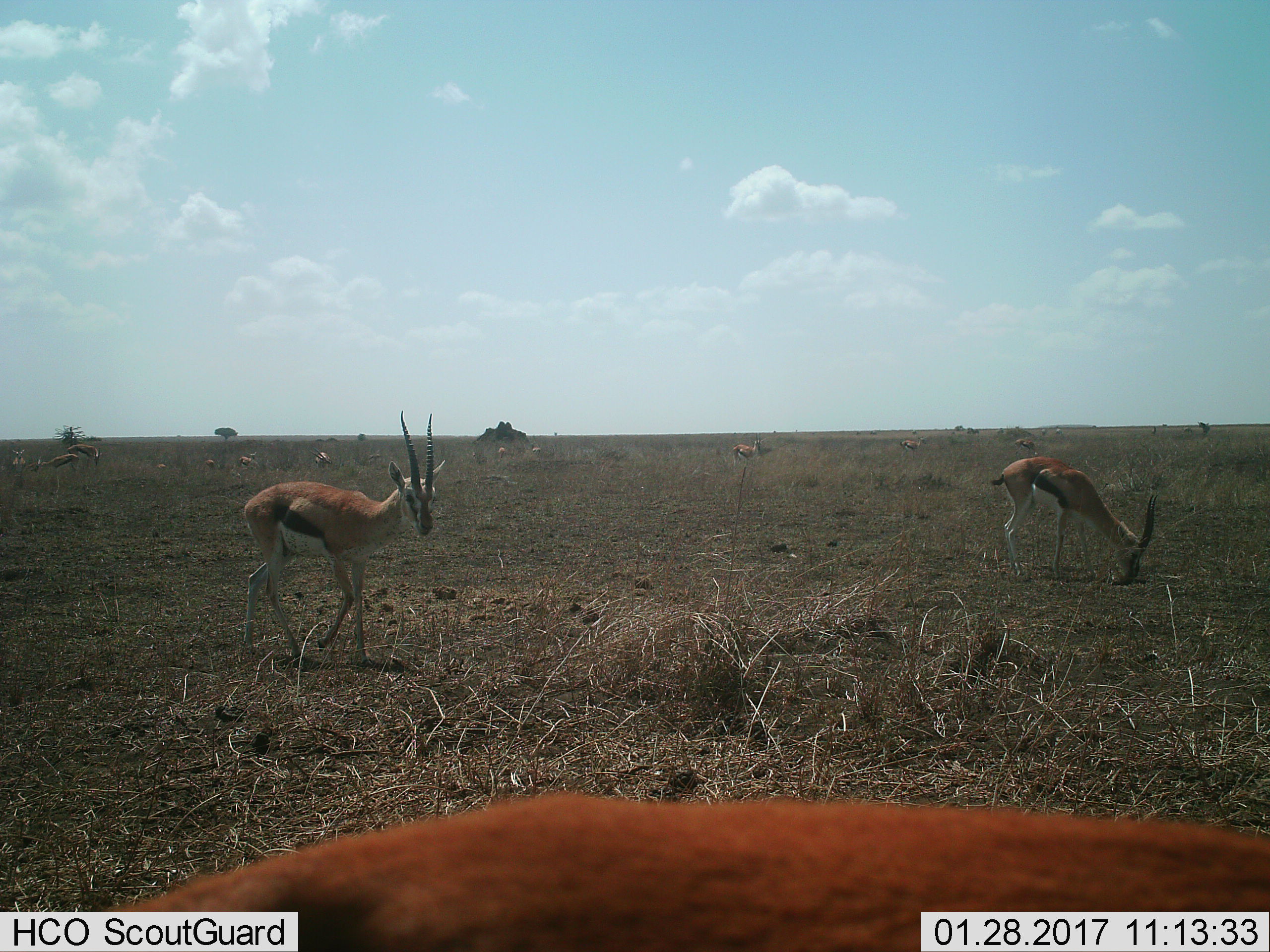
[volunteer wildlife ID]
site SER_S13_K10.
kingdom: Animalia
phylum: Chordata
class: Mammalia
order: Artiodactyla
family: Bovidae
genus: Eudorcas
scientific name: Eudorcas thomsonii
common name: thomson's gazelle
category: gazellethomsons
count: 11-50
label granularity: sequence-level